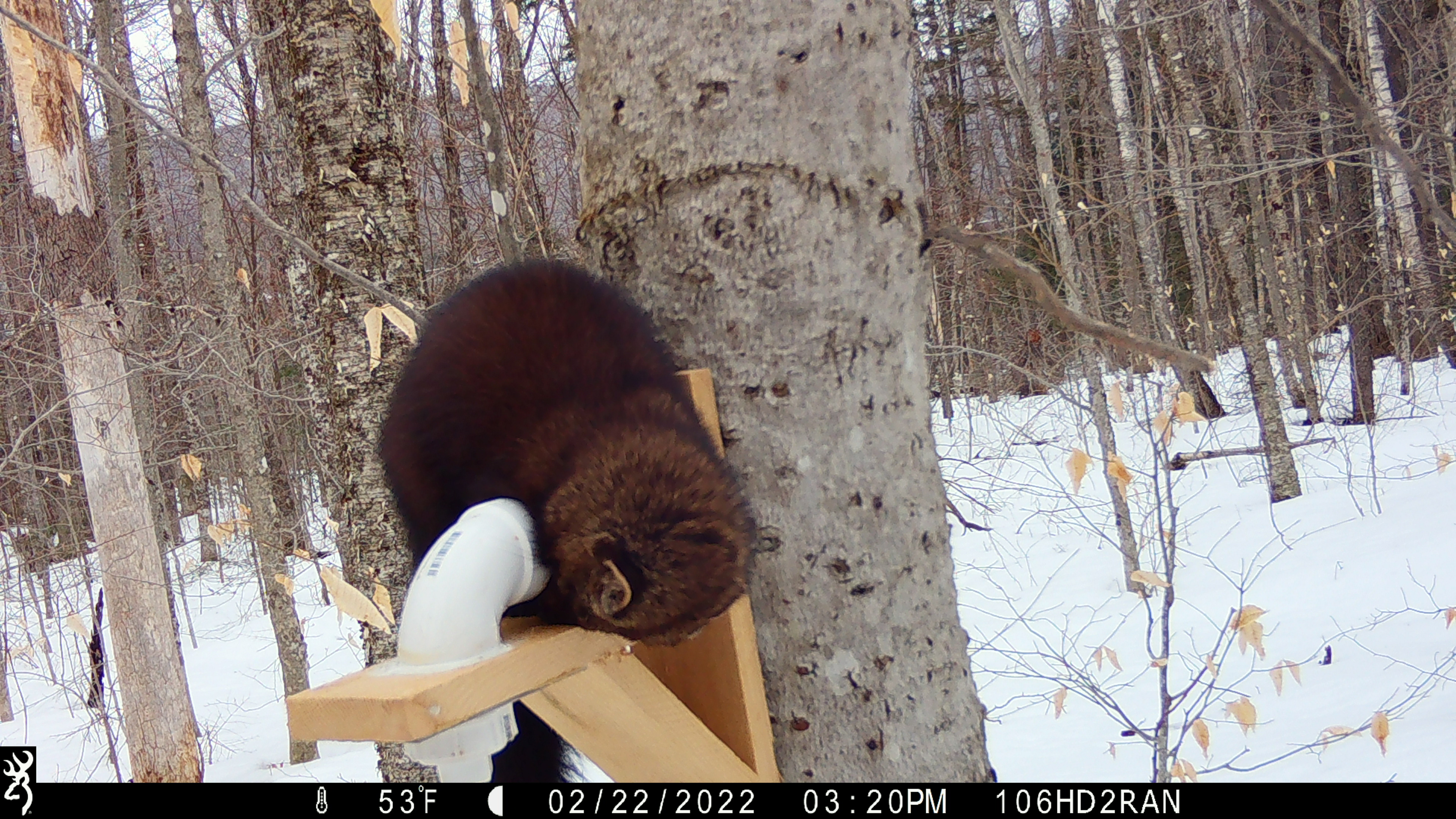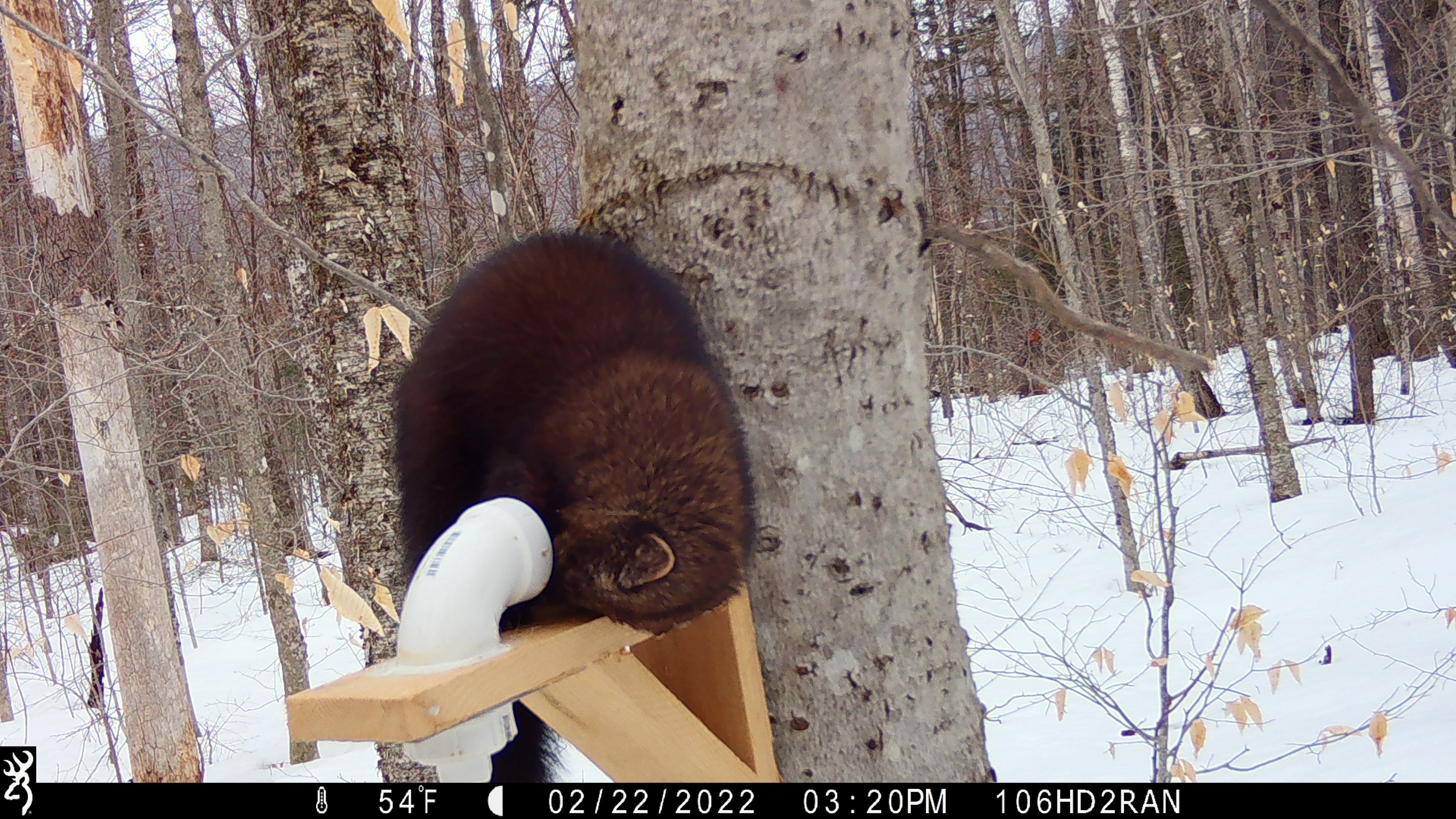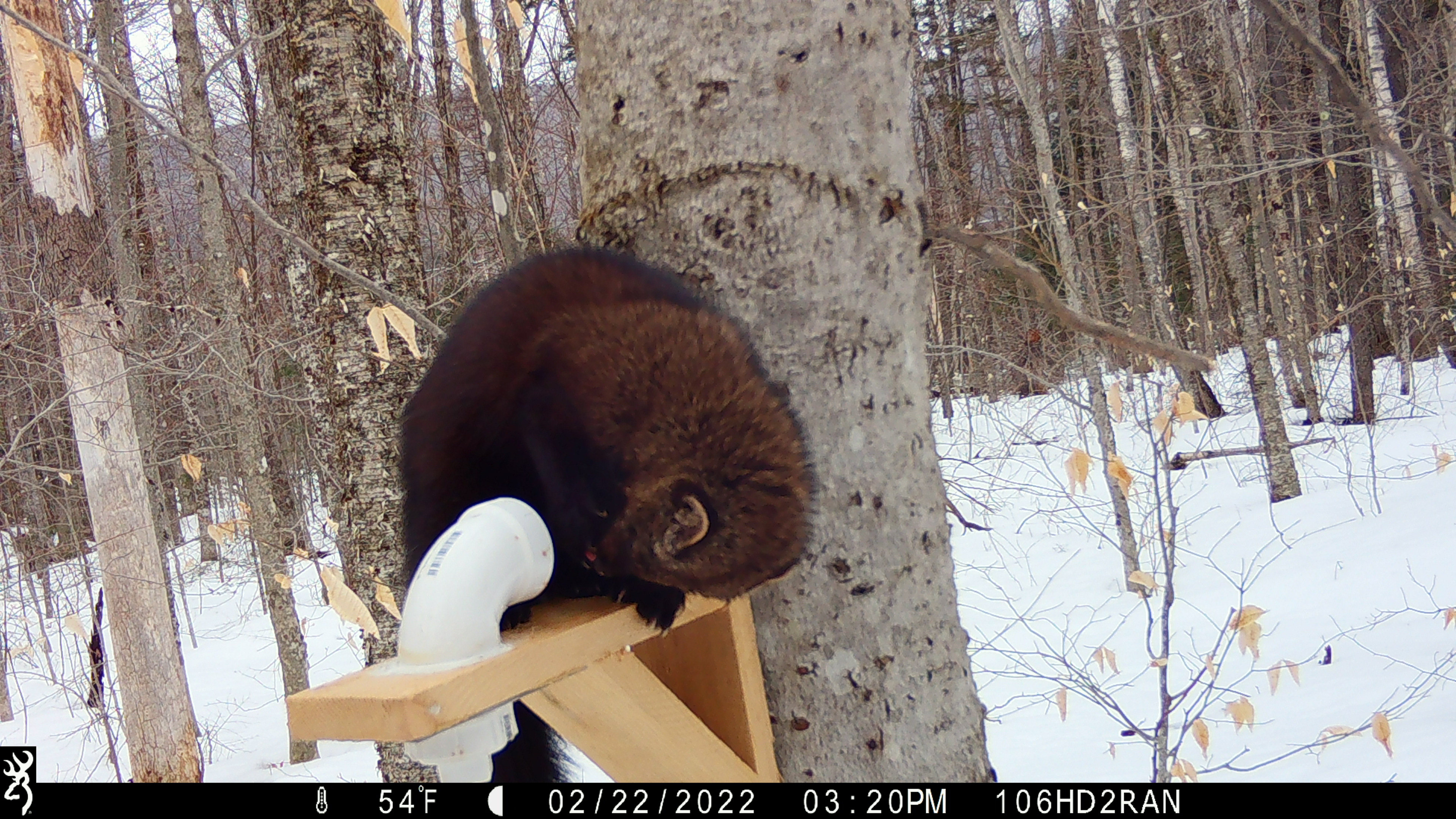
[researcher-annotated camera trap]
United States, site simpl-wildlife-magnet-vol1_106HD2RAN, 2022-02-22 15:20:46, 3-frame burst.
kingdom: Animalia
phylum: Chordata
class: Mammalia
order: Carnivora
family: Mustelidae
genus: Pekania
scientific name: Pekania pennanti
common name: fisher